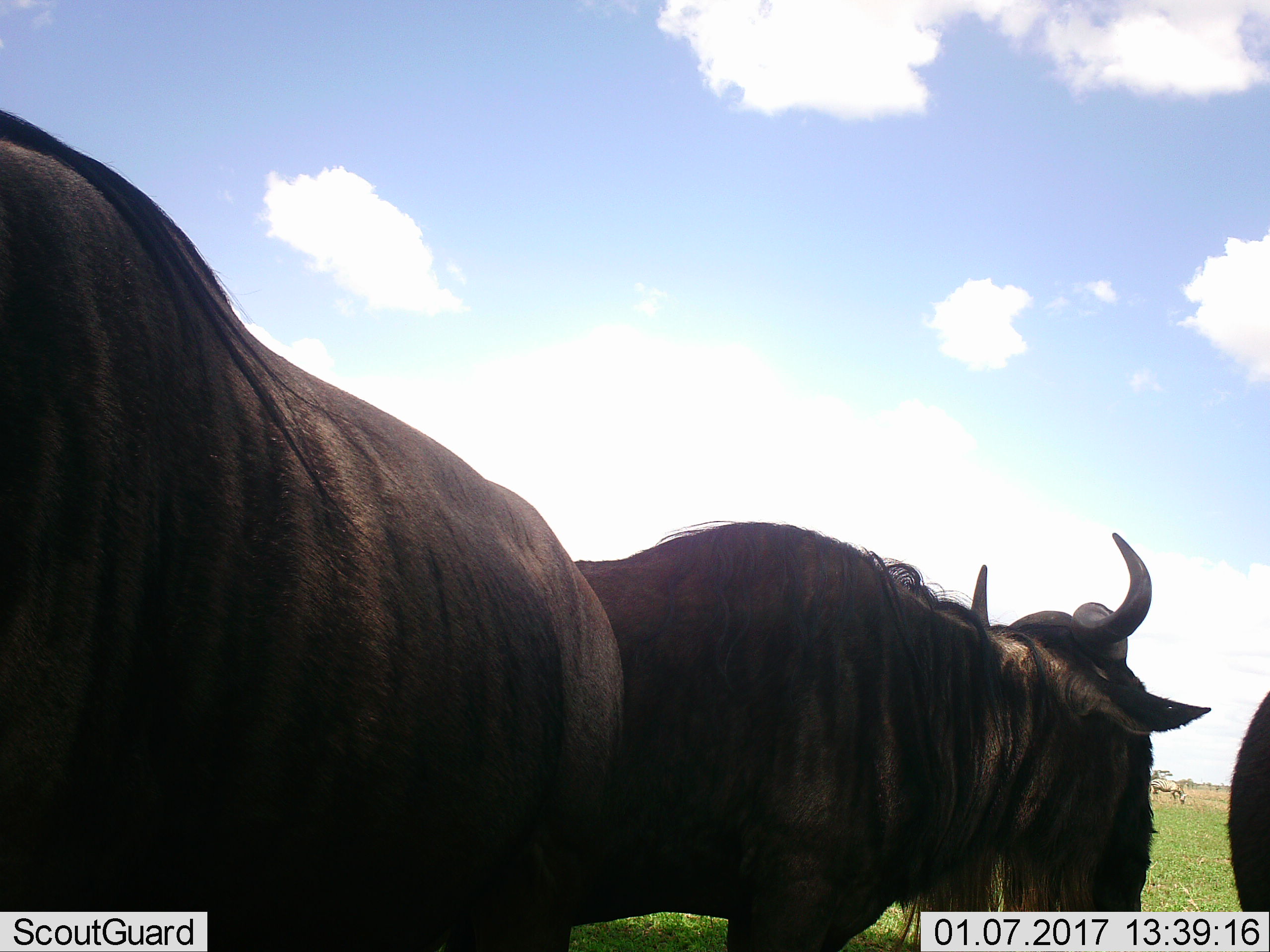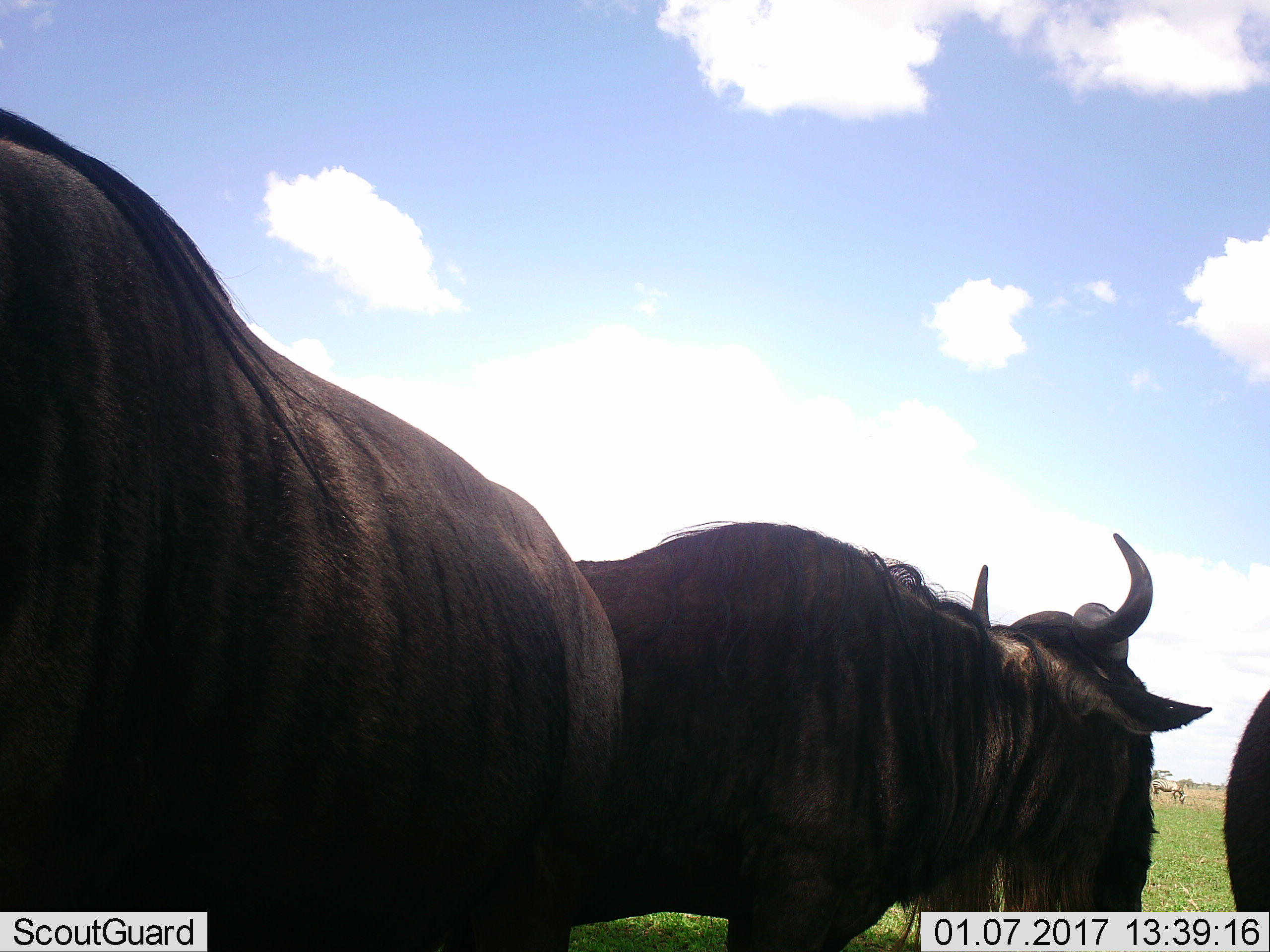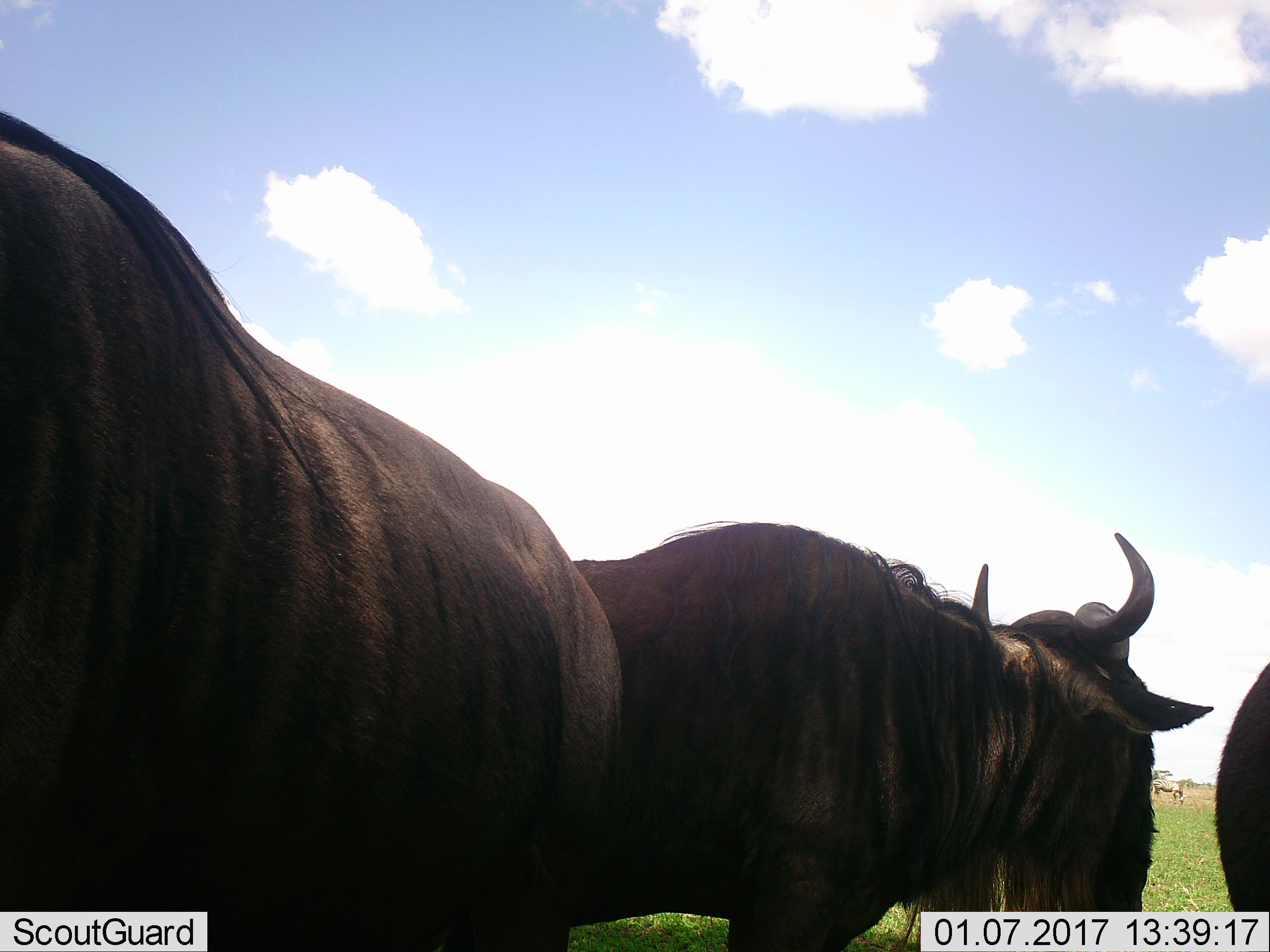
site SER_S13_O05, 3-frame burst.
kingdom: Animalia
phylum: Chordata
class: Mammalia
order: Artiodactyla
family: Bovidae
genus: Connochaetes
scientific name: Connochaetes taurinus taurinus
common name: blue wildebeest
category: wildebeestblue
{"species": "wildebeestblue (blue wildebeest) (Connochaetes taurinus taurinus)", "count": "3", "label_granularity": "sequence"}